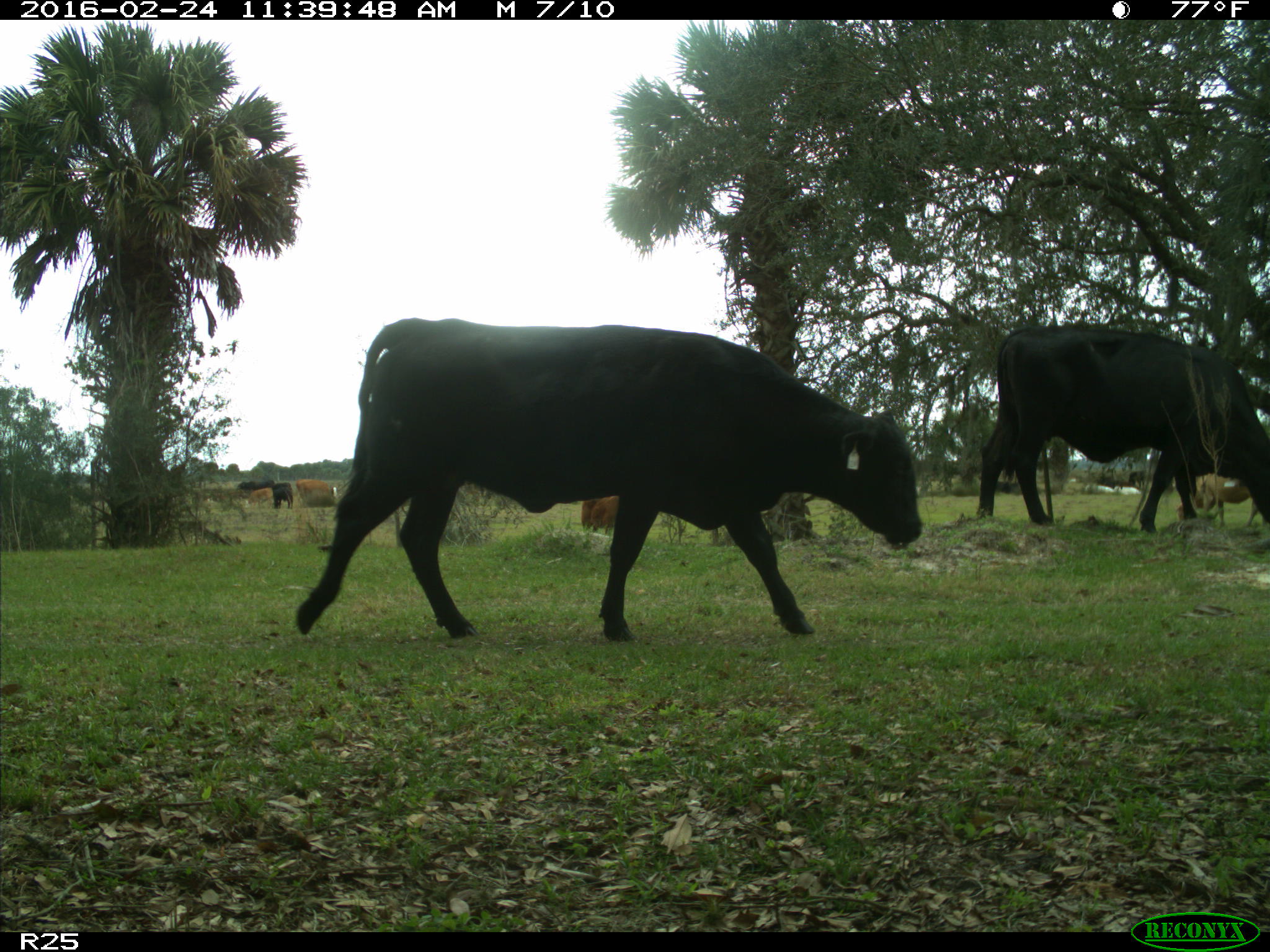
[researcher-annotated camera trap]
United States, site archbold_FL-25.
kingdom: Animalia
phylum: Chordata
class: Mammalia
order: Artiodactyla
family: Bovidae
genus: Bos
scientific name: Bos taurus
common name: domestic cow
Bos taurus (domestic cow).